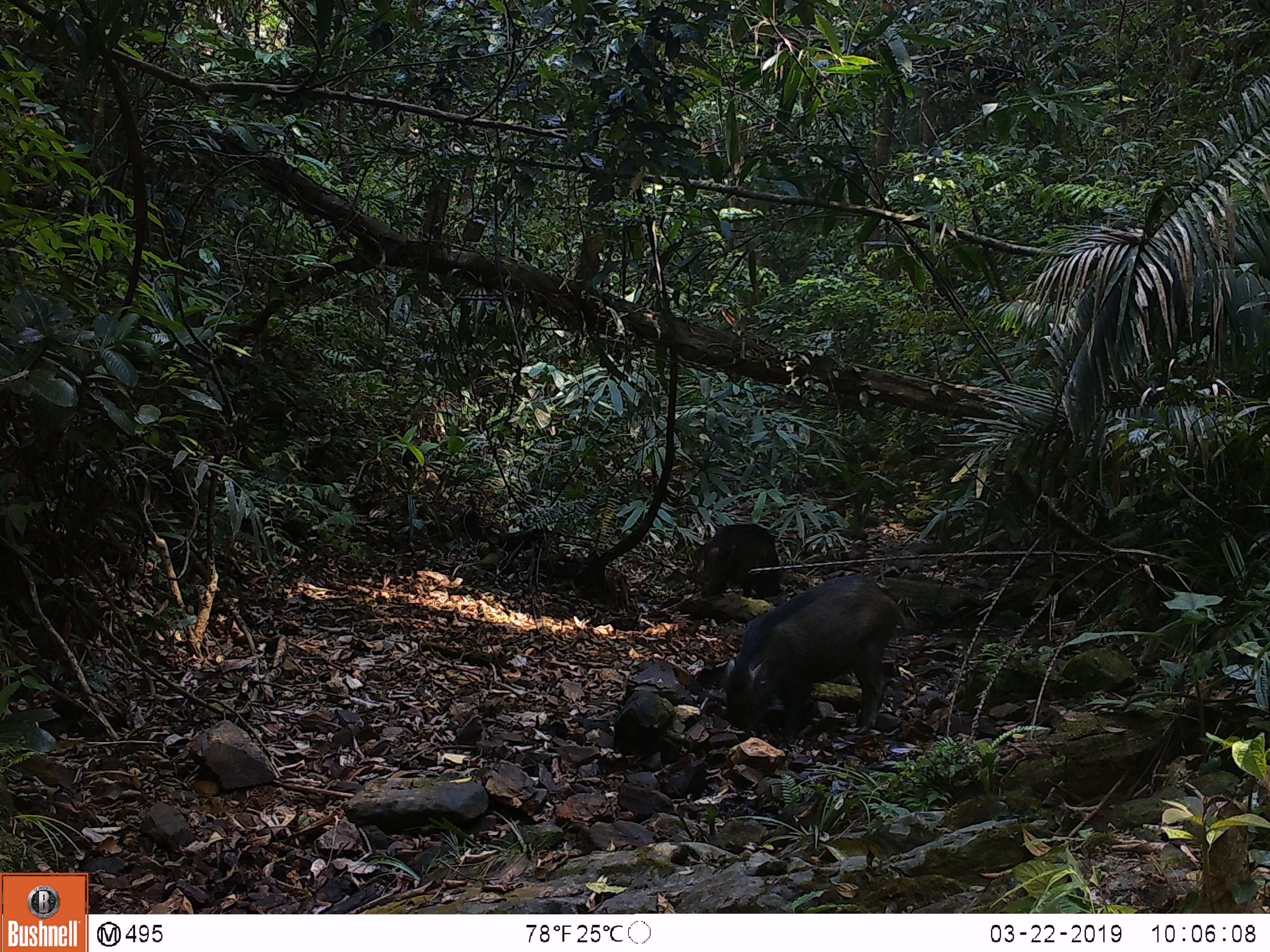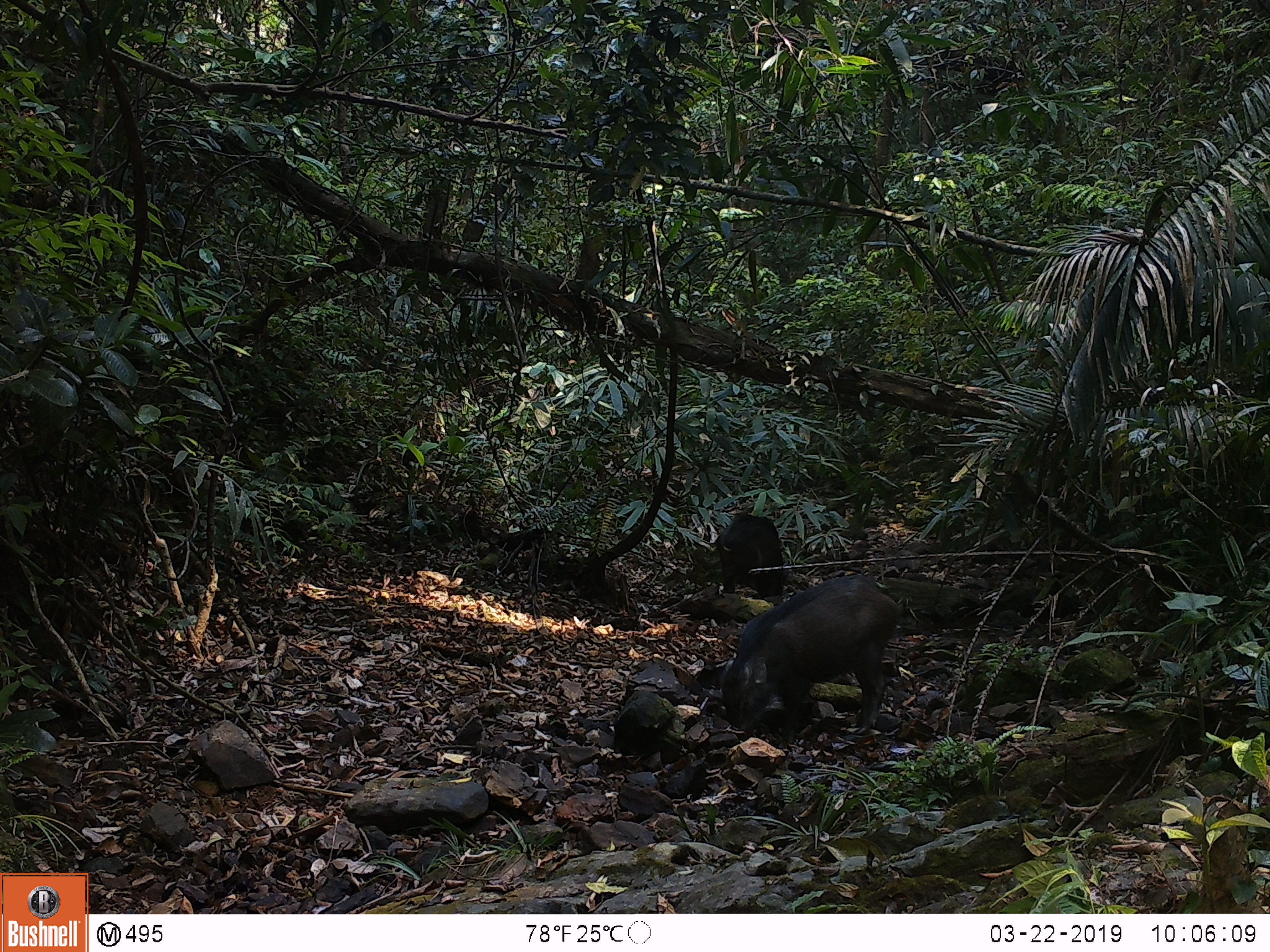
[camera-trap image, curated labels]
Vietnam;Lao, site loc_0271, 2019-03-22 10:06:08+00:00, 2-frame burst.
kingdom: Animalia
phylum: Chordata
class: Mammalia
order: Artiodactyla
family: Suidae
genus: Sus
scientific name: Sus scrofa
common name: eurasian wild pig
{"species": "eurasian wild pig (Sus scrofa)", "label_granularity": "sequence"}